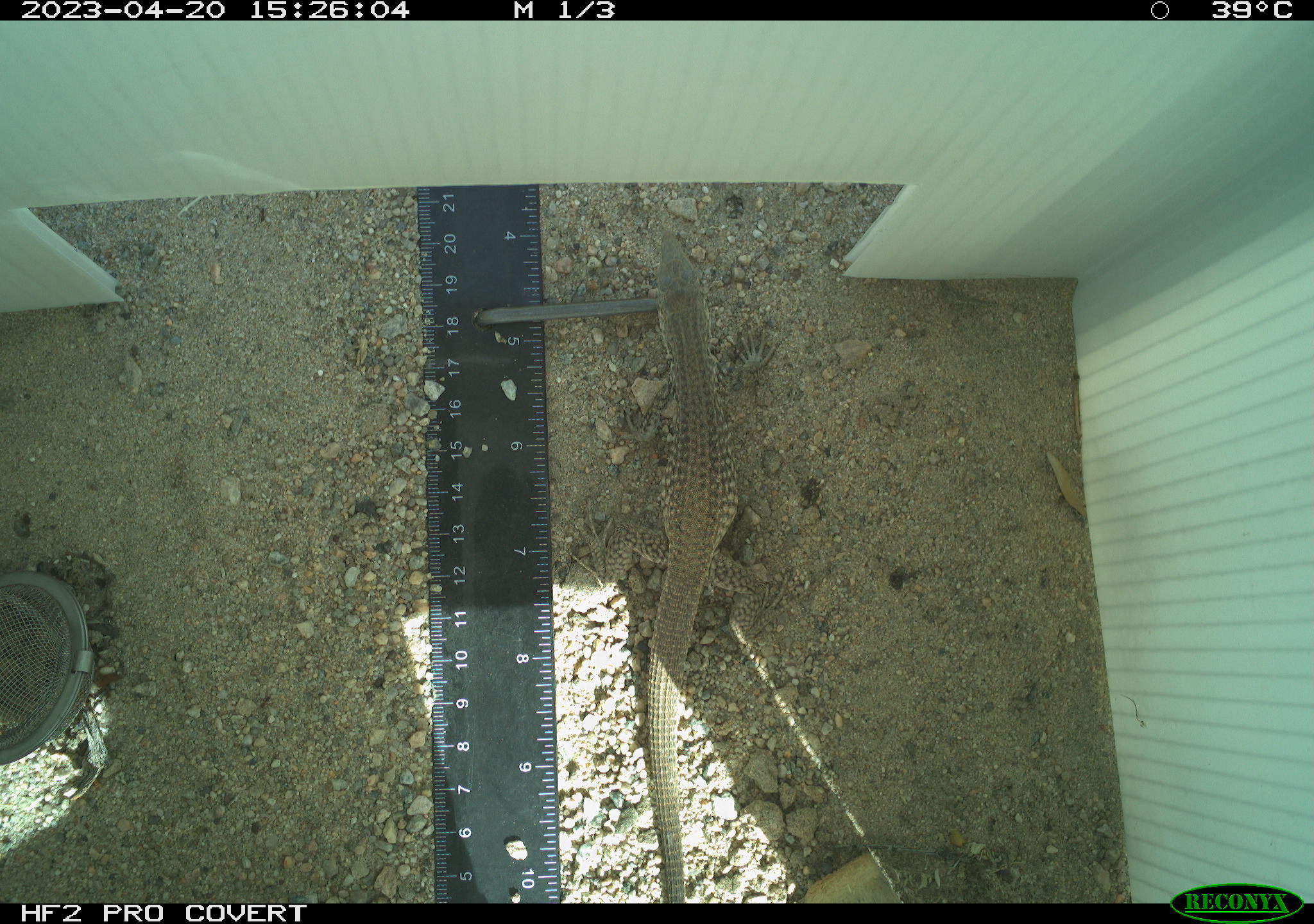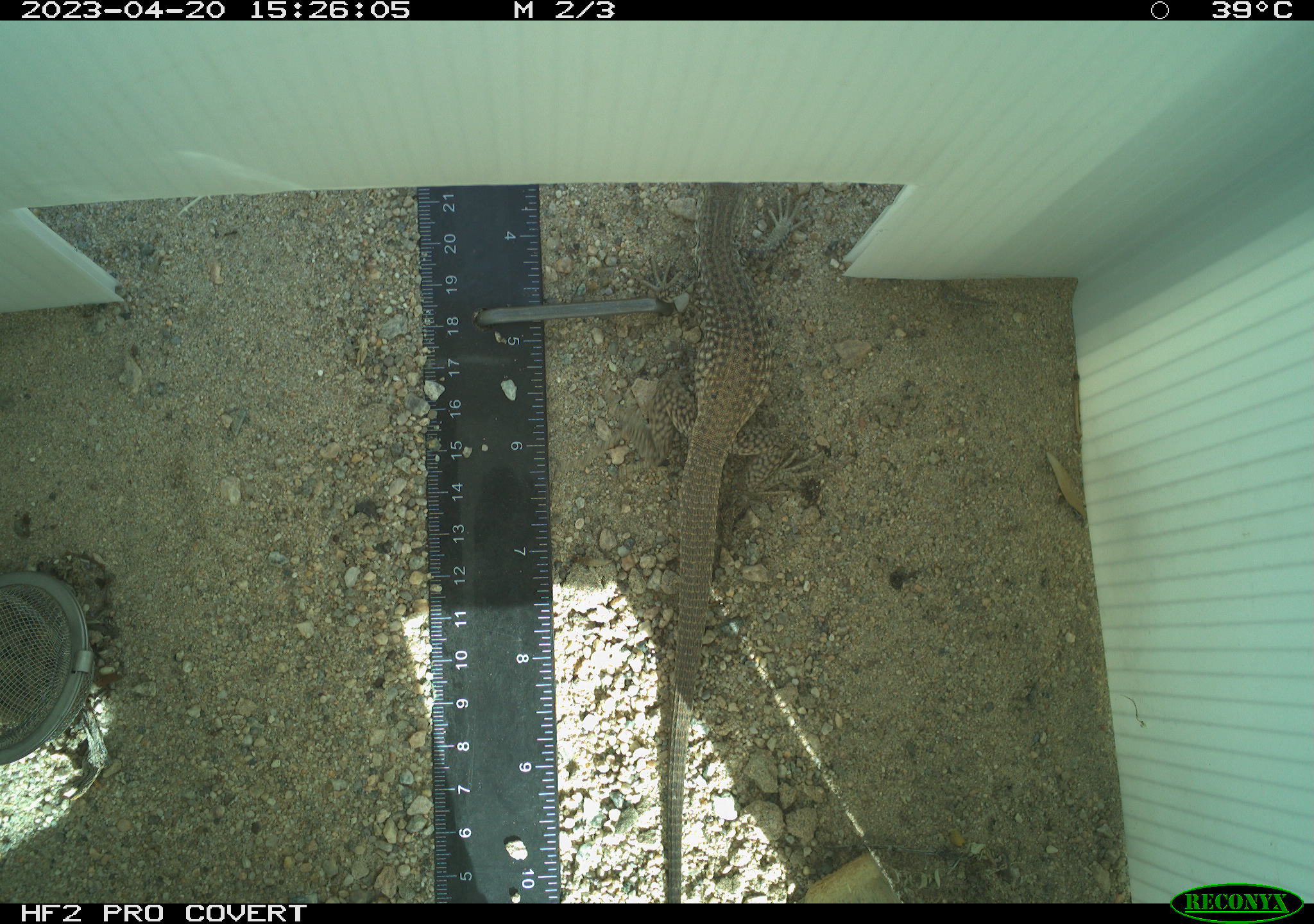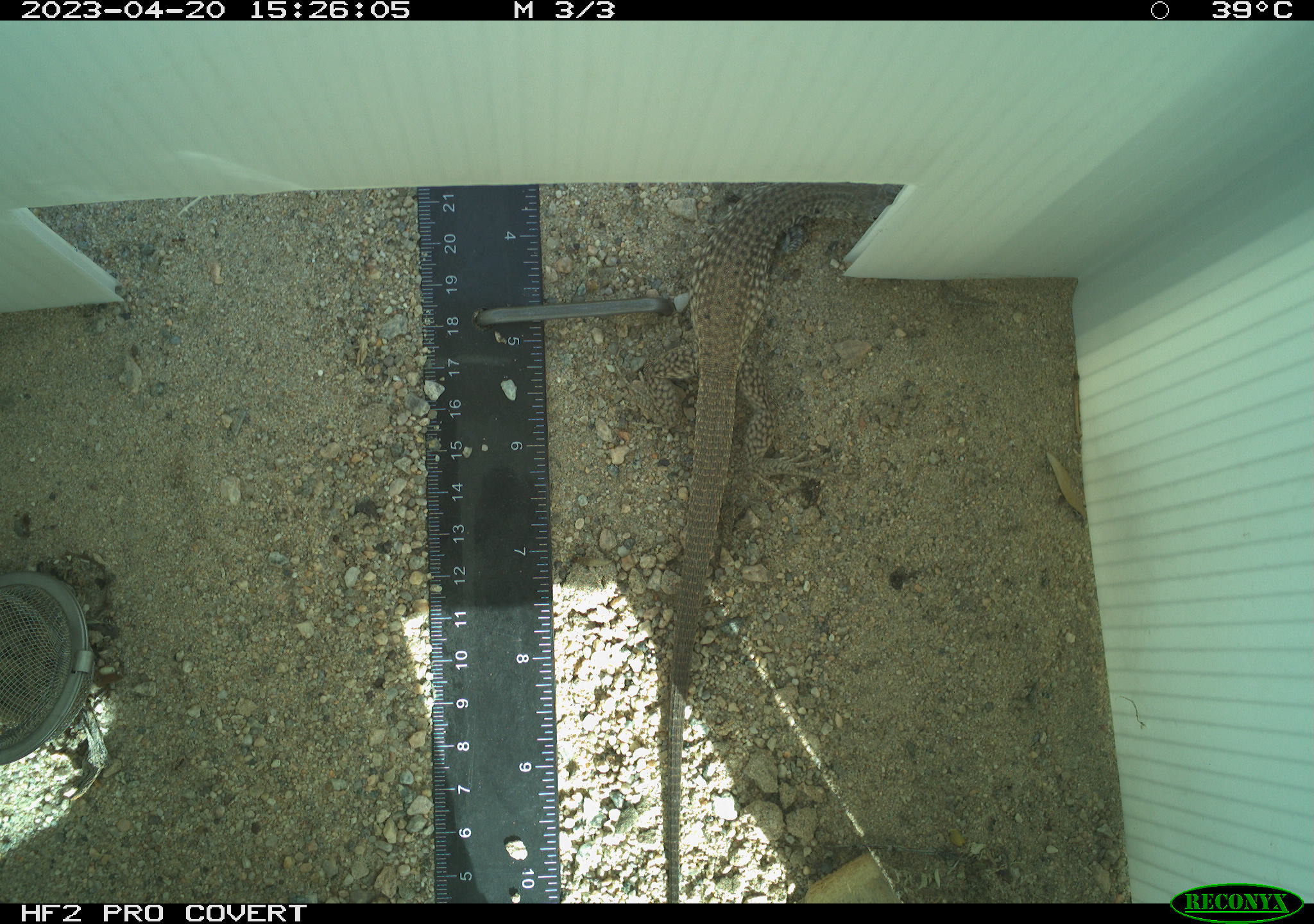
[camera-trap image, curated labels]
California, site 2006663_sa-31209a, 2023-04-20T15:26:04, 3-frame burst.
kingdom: Animalia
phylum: Chordata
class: Reptilia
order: Squamata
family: Teiidae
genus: Aspidoscelis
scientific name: Aspidoscelis tigris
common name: western whiptail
Western whiptail (Aspidoscelis tigris).